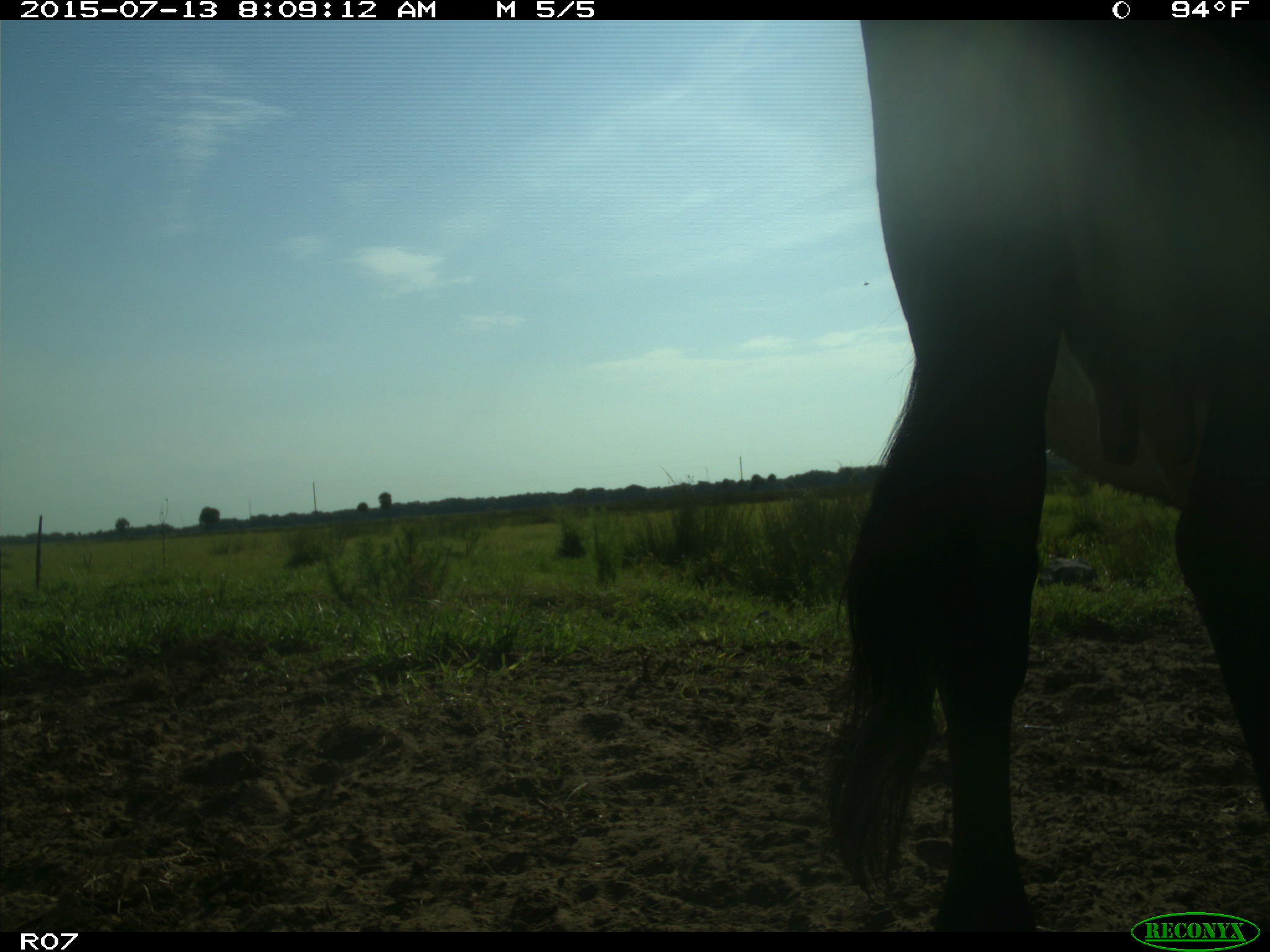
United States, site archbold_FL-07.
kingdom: Animalia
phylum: Chordata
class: Mammalia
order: Artiodactyla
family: Bovidae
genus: Bos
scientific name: Bos taurus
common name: domestic cow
Bos taurus (domestic cow).